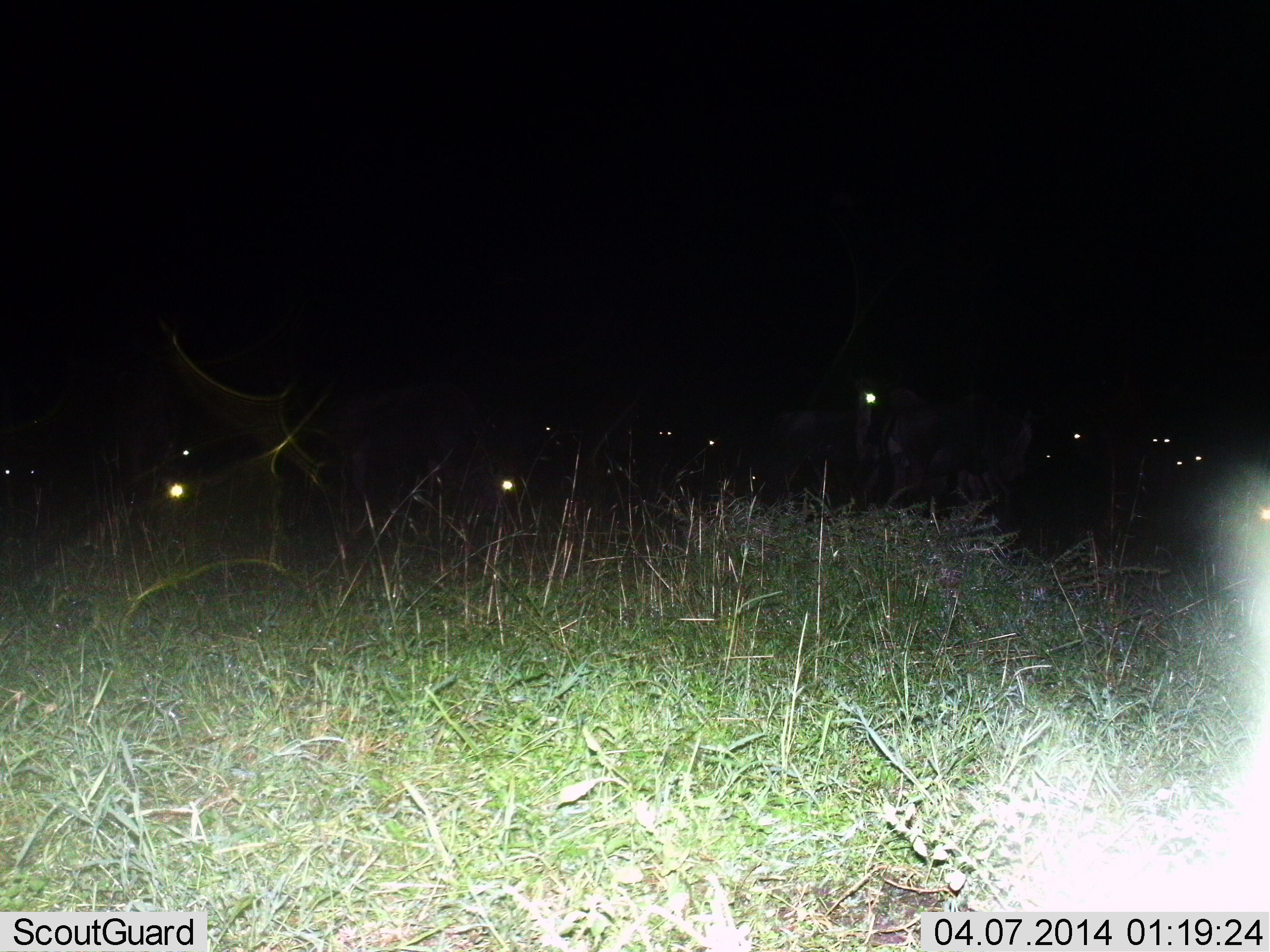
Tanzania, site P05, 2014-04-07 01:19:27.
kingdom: Animalia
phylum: Chordata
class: Mammalia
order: Artiodactyla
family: Bovidae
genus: Connochaetes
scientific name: Connochaetes taurinus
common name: blue wildebeest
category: wildebeest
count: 11-50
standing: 60%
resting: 20%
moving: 10%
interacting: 0%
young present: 0%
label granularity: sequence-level